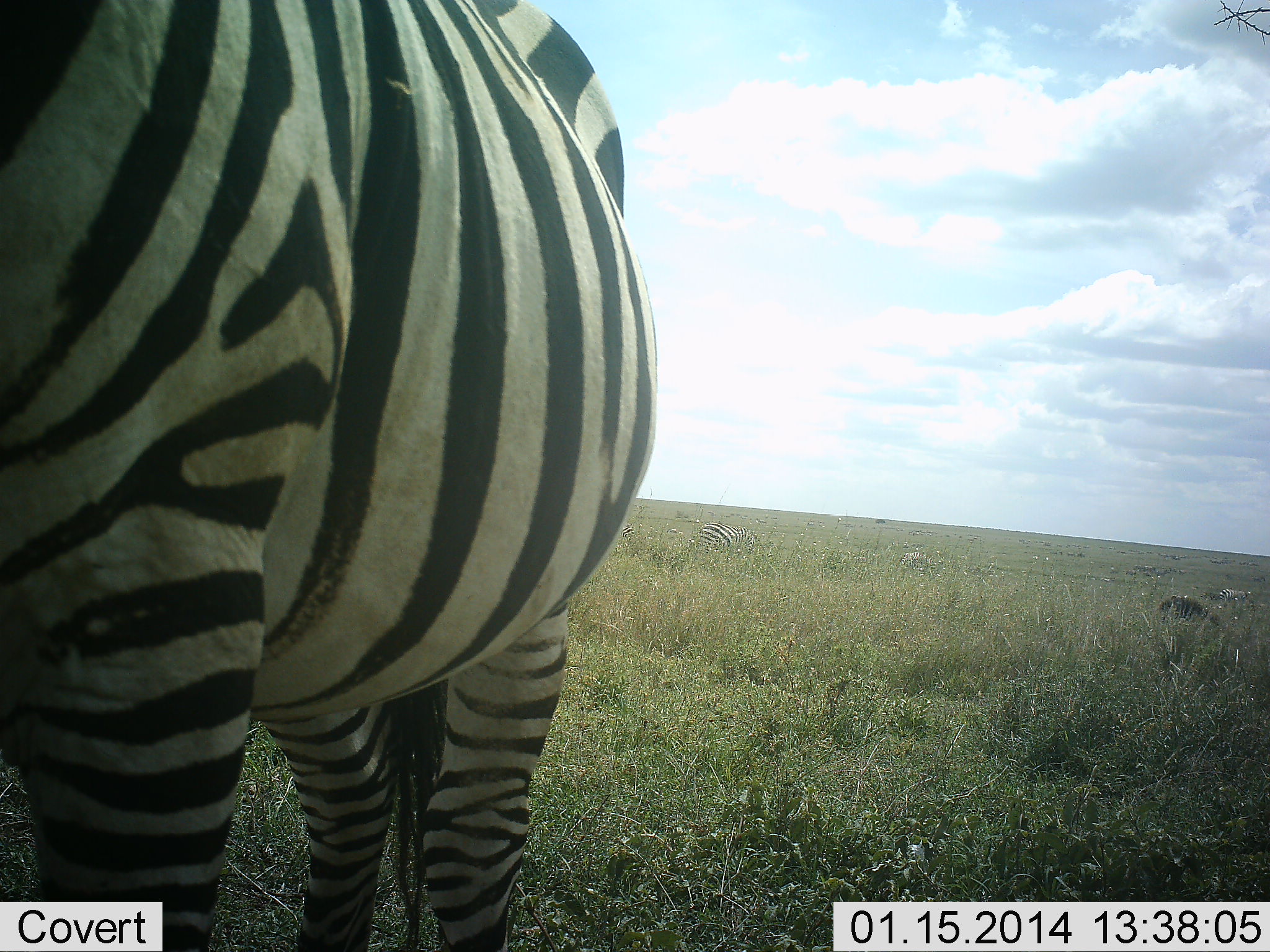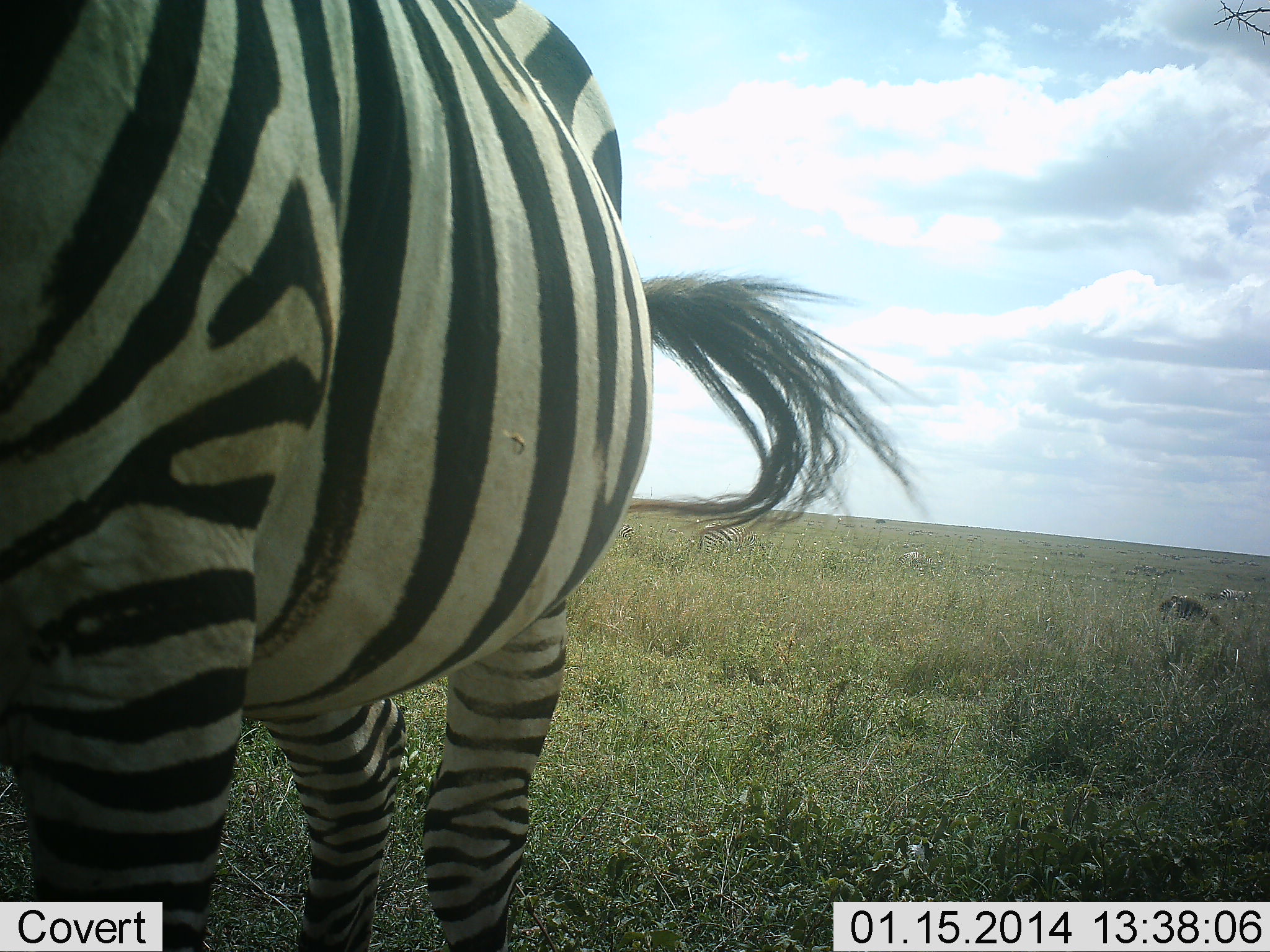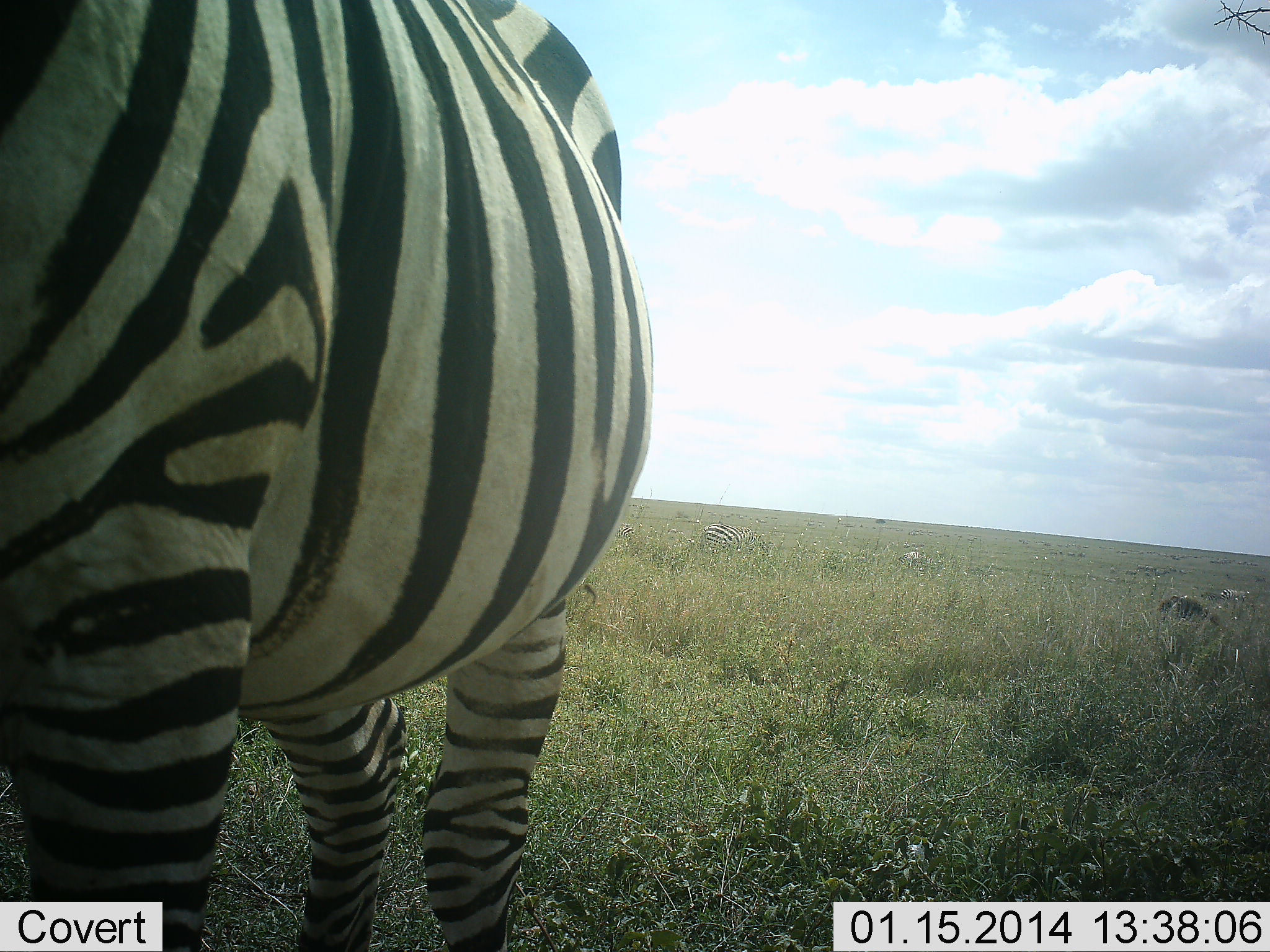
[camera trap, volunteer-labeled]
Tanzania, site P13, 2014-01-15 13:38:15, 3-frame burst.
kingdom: Animalia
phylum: Chordata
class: Mammalia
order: Perissodactyla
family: Equidae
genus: Equus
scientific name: Equus quagga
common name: plains zebra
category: zebra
Zebra (plains zebra) (Equus quagga), count 1. Behavior (volunteer vote fractions): standing 92%, resting 6%, moving 10%, interacting 0%. Young present (vote fraction): 0%. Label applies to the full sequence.